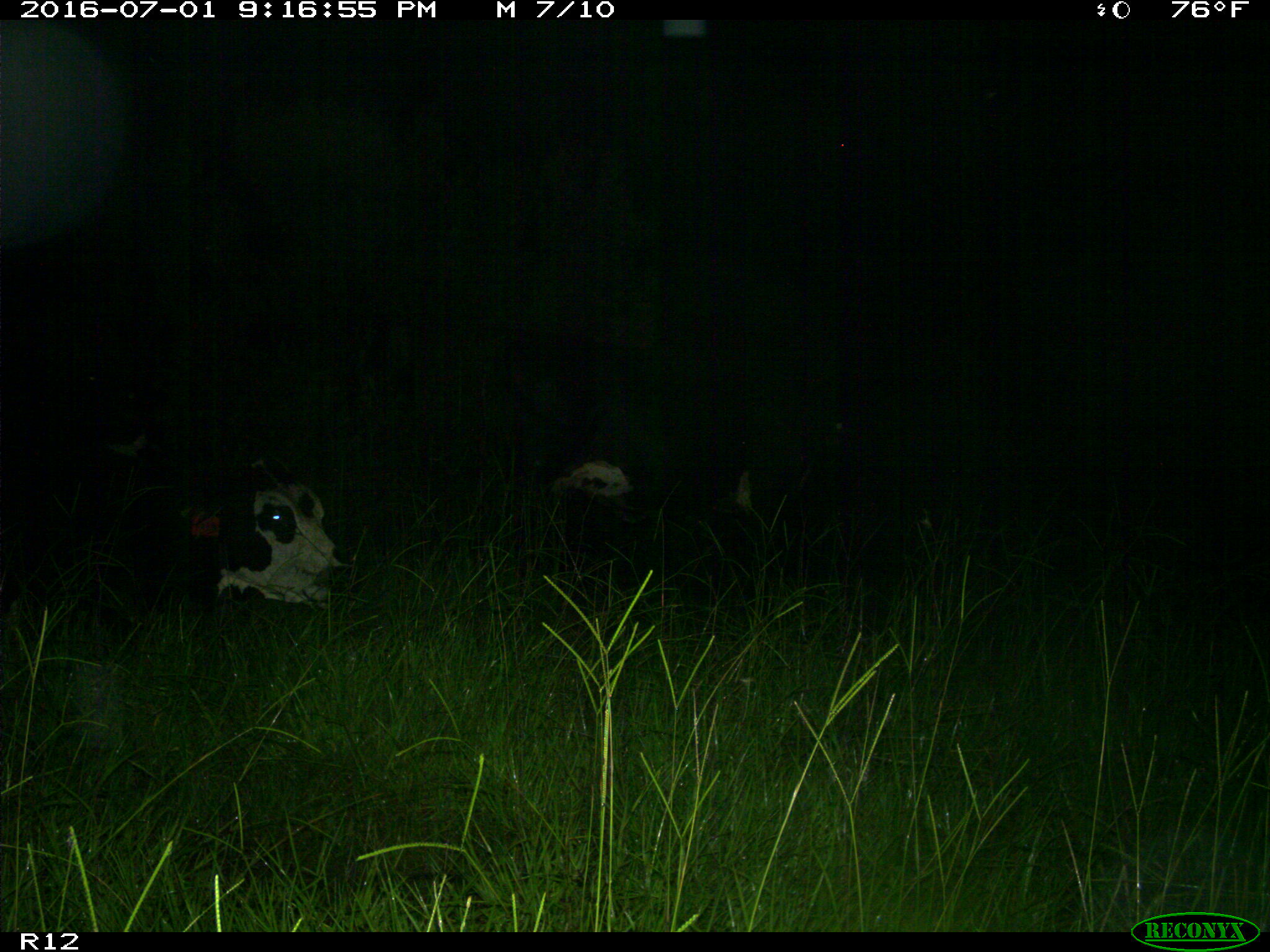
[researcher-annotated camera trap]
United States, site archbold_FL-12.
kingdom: Animalia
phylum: Chordata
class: Mammalia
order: Artiodactyla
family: Bovidae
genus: Bos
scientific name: Bos taurus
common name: domestic cow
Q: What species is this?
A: Bos taurus (domestic cow).